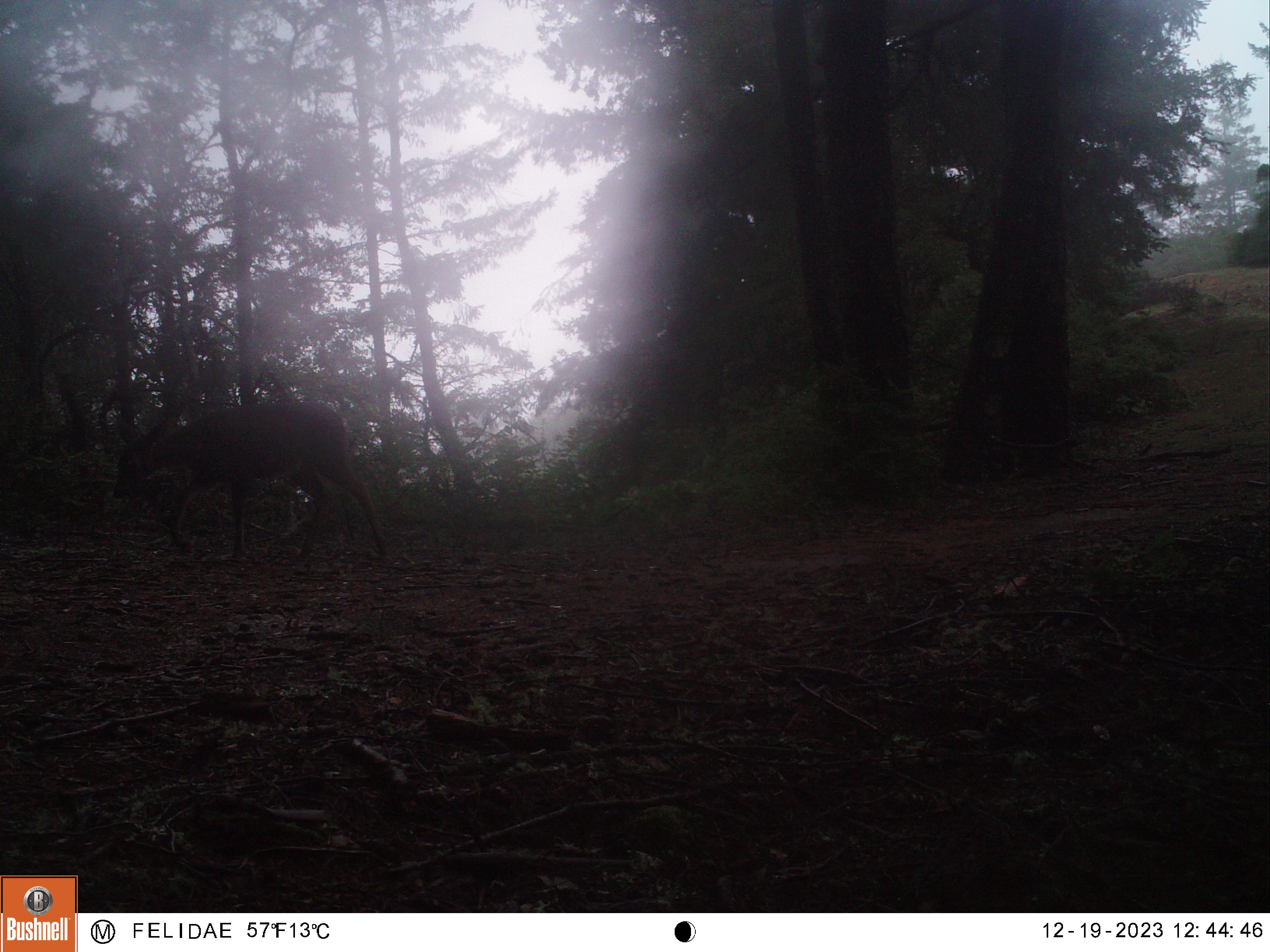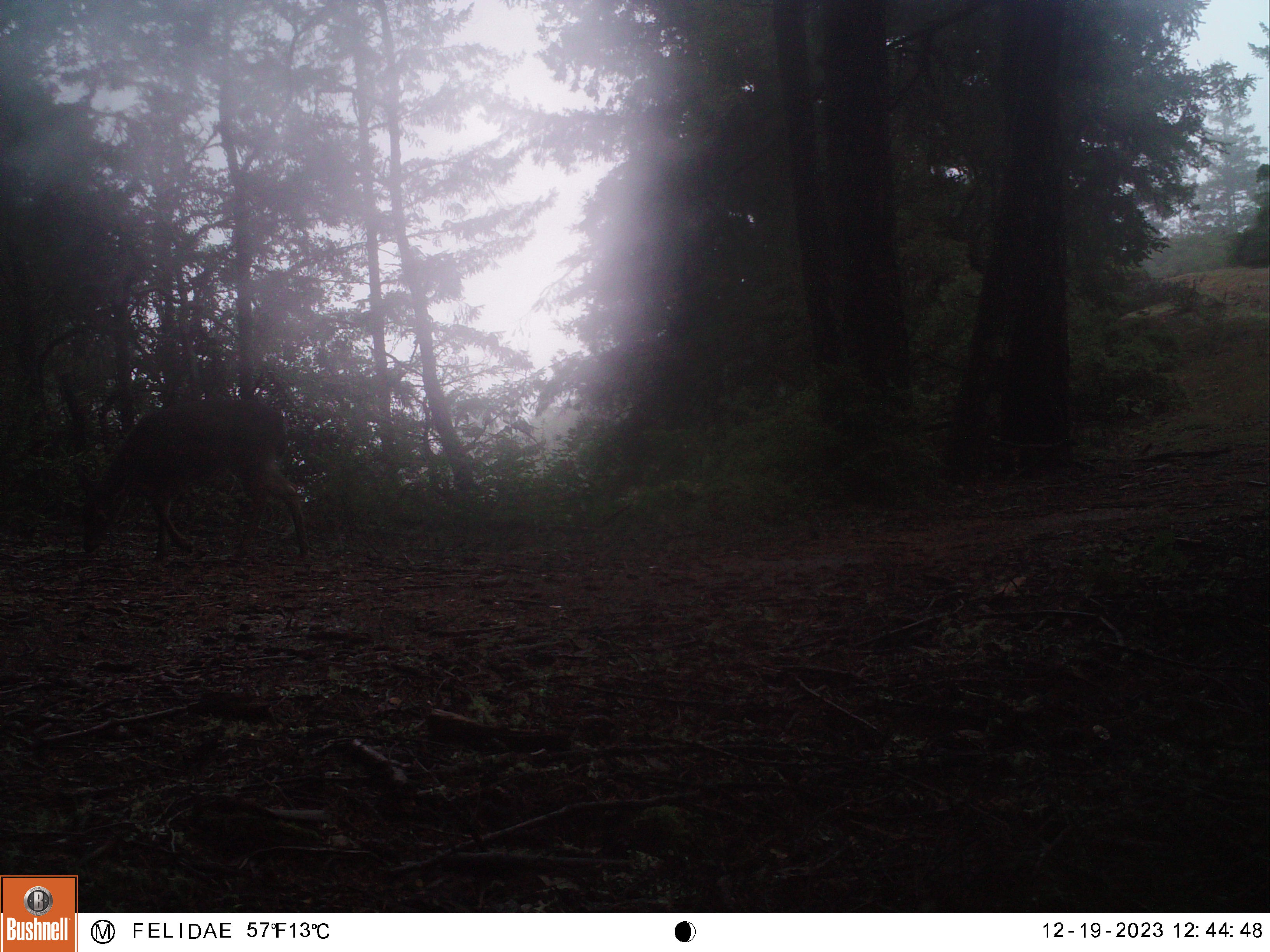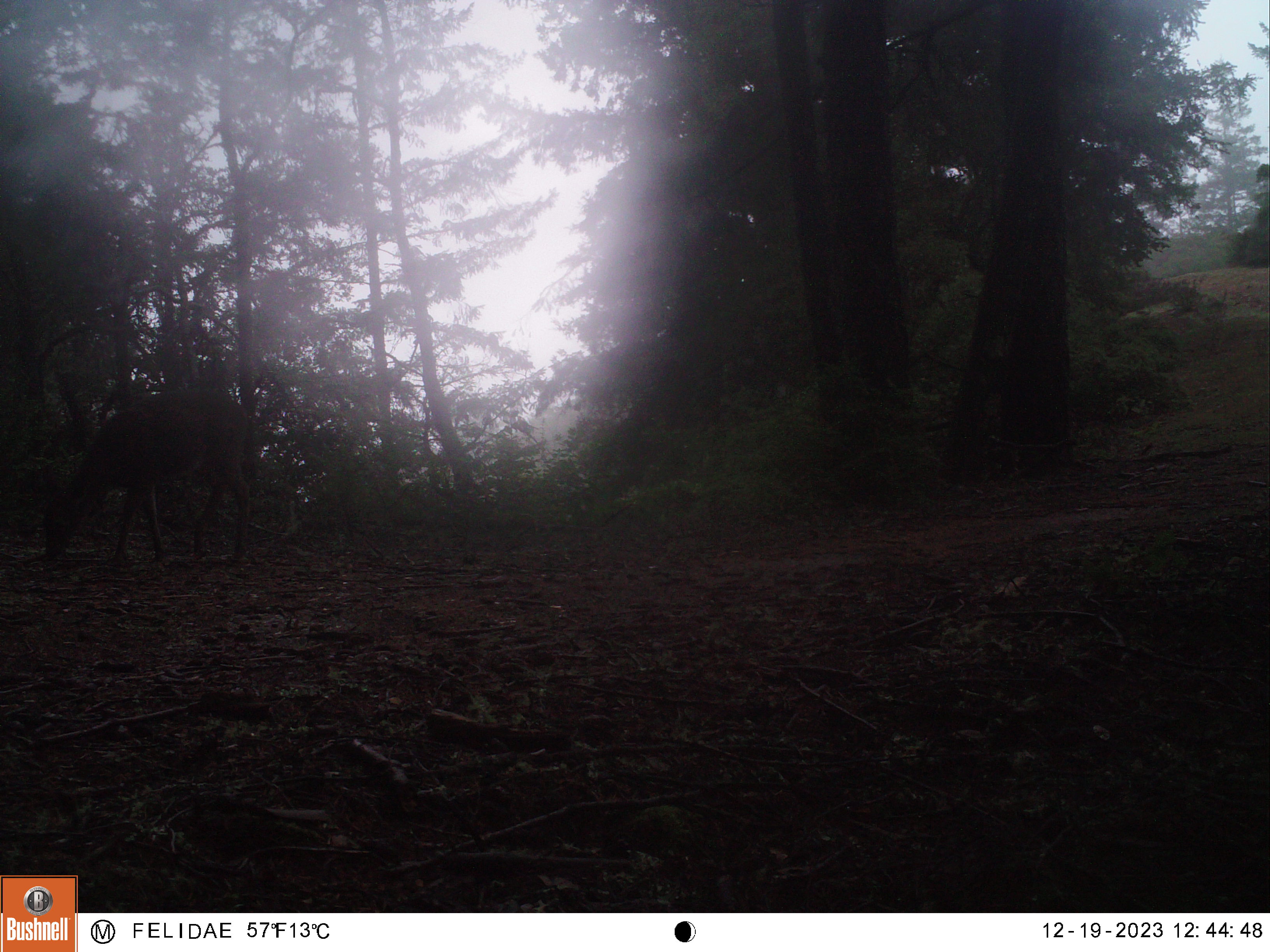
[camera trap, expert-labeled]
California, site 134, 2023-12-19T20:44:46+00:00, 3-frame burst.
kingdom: Animalia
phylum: Chordata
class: Mammalia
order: Artiodactyla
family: Cervidae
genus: Odocoileus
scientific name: Odocoileus hemionus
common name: mule deer